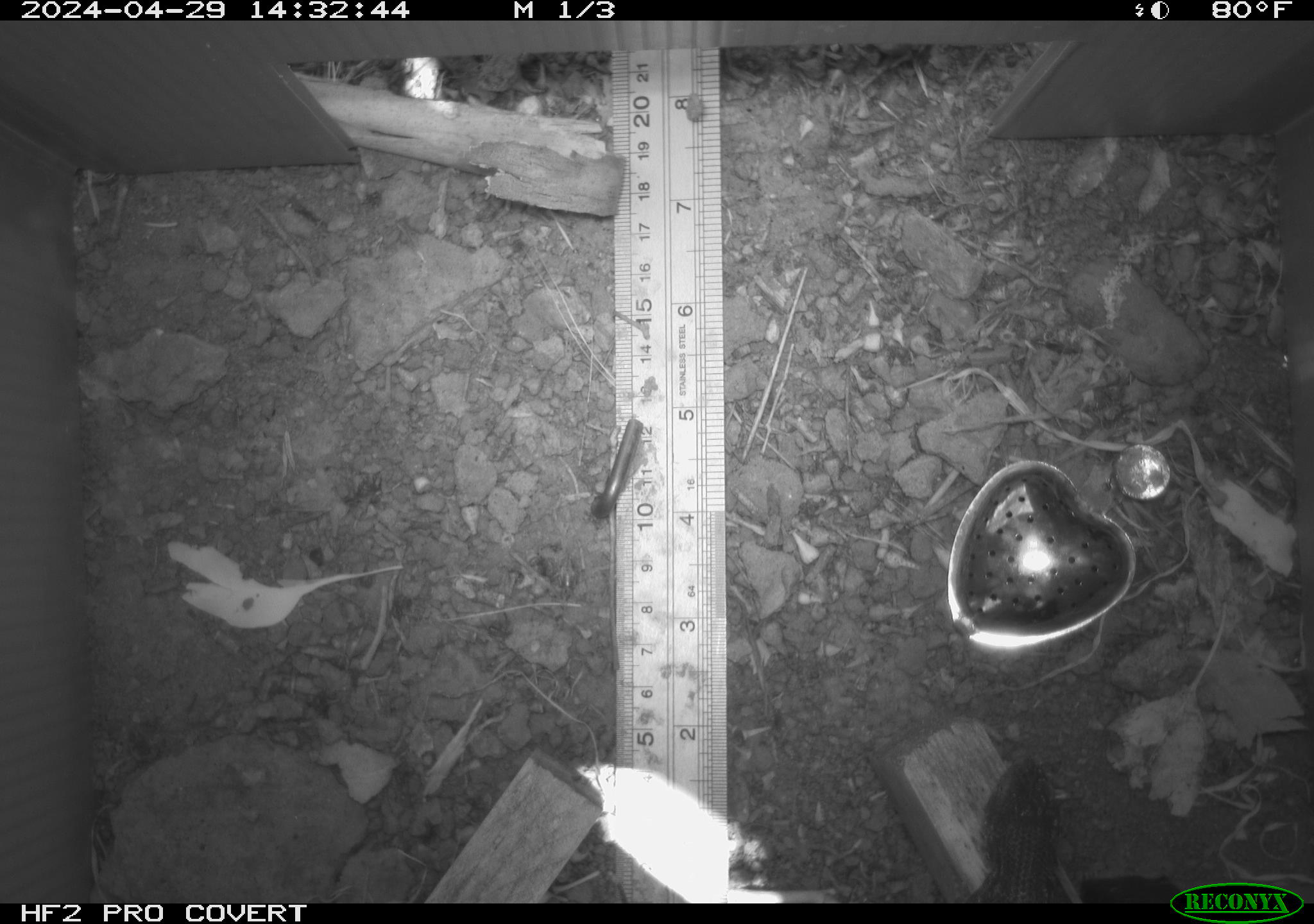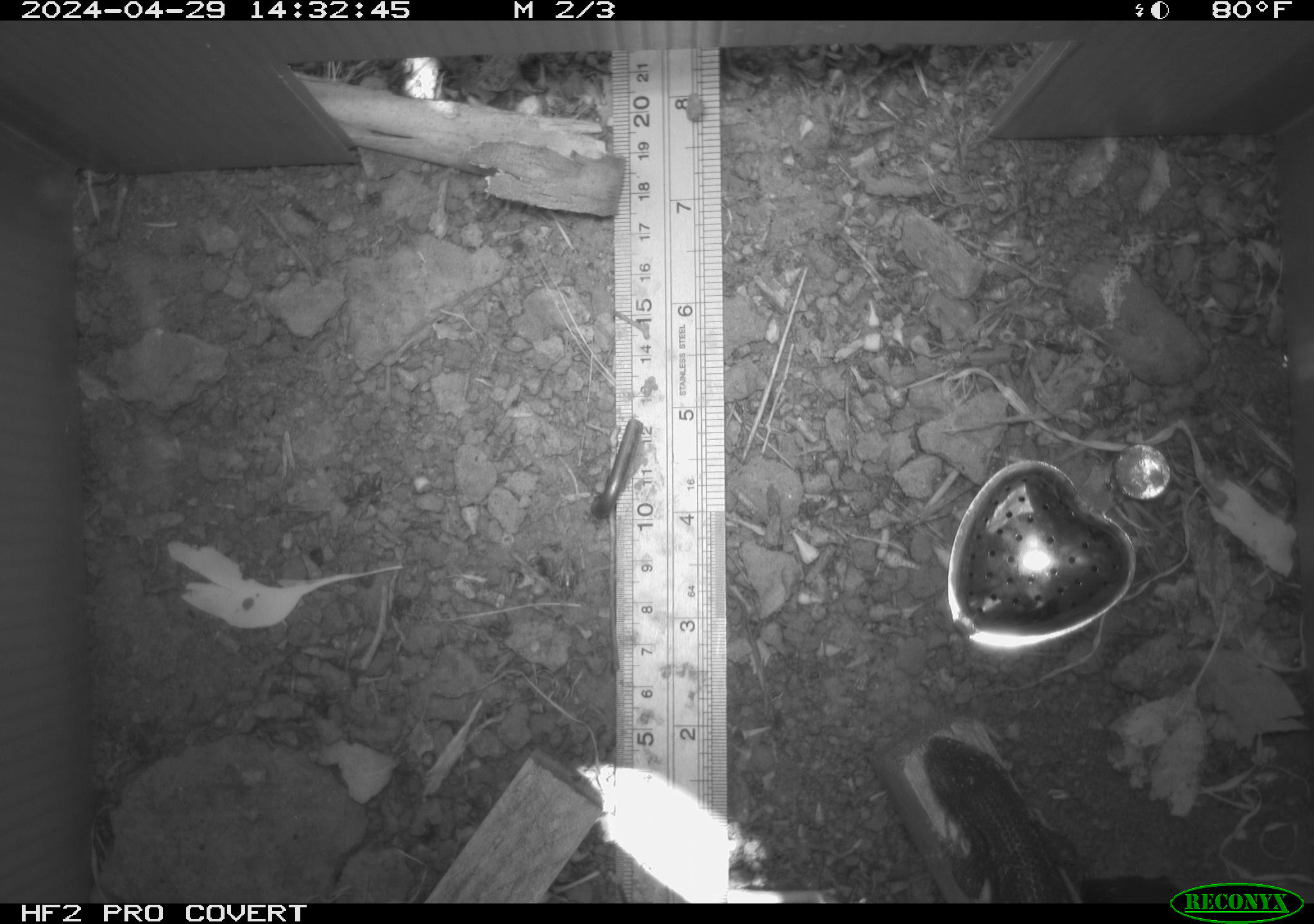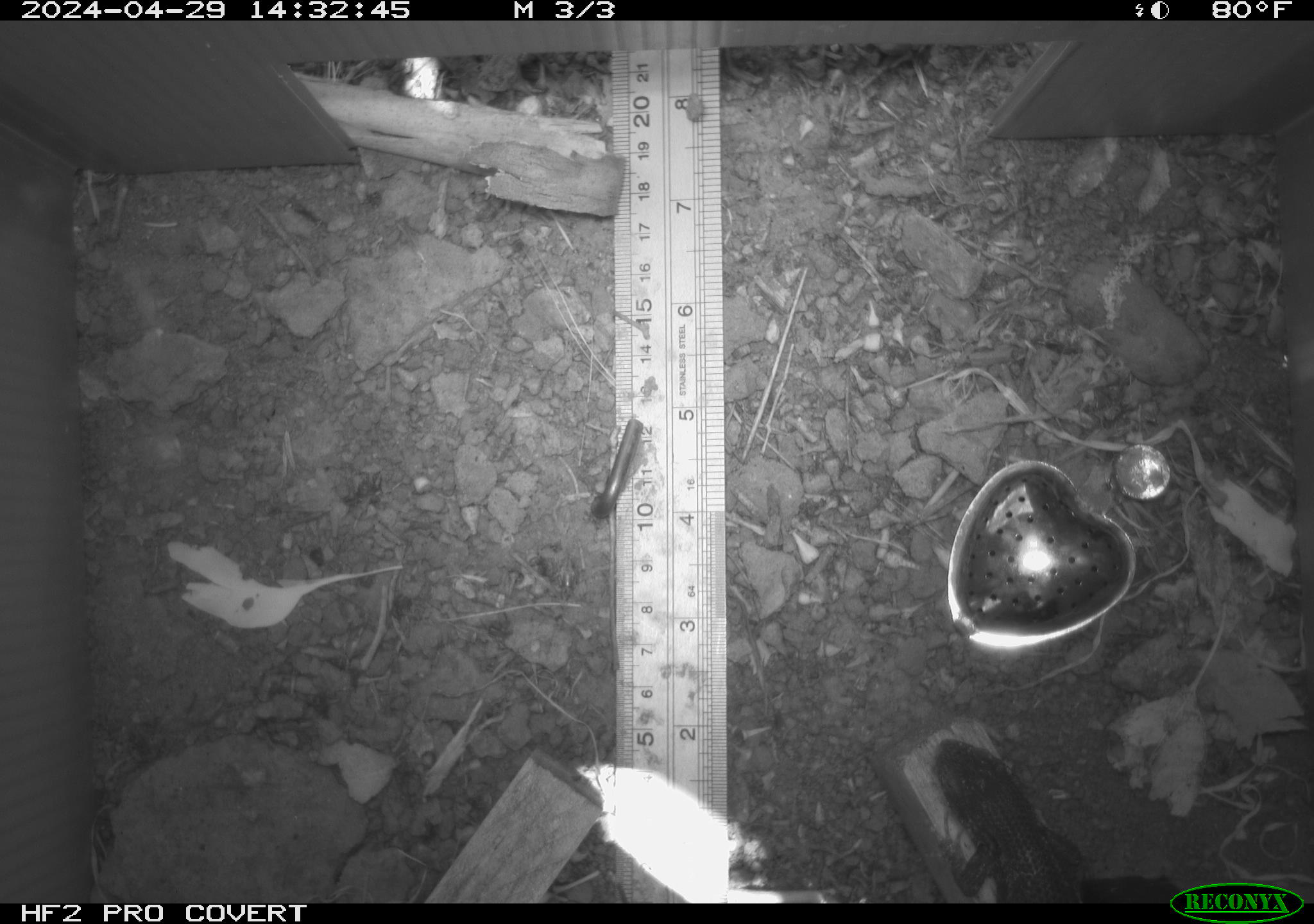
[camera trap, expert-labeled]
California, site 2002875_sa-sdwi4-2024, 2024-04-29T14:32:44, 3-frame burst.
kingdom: Animalia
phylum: Chordata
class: Reptilia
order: Squamata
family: Phrynosomatidae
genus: Sceloporus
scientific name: Sceloporus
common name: spiny lizards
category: sceloporus species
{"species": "sceloporus species (spiny lizards) (Sceloporus)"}